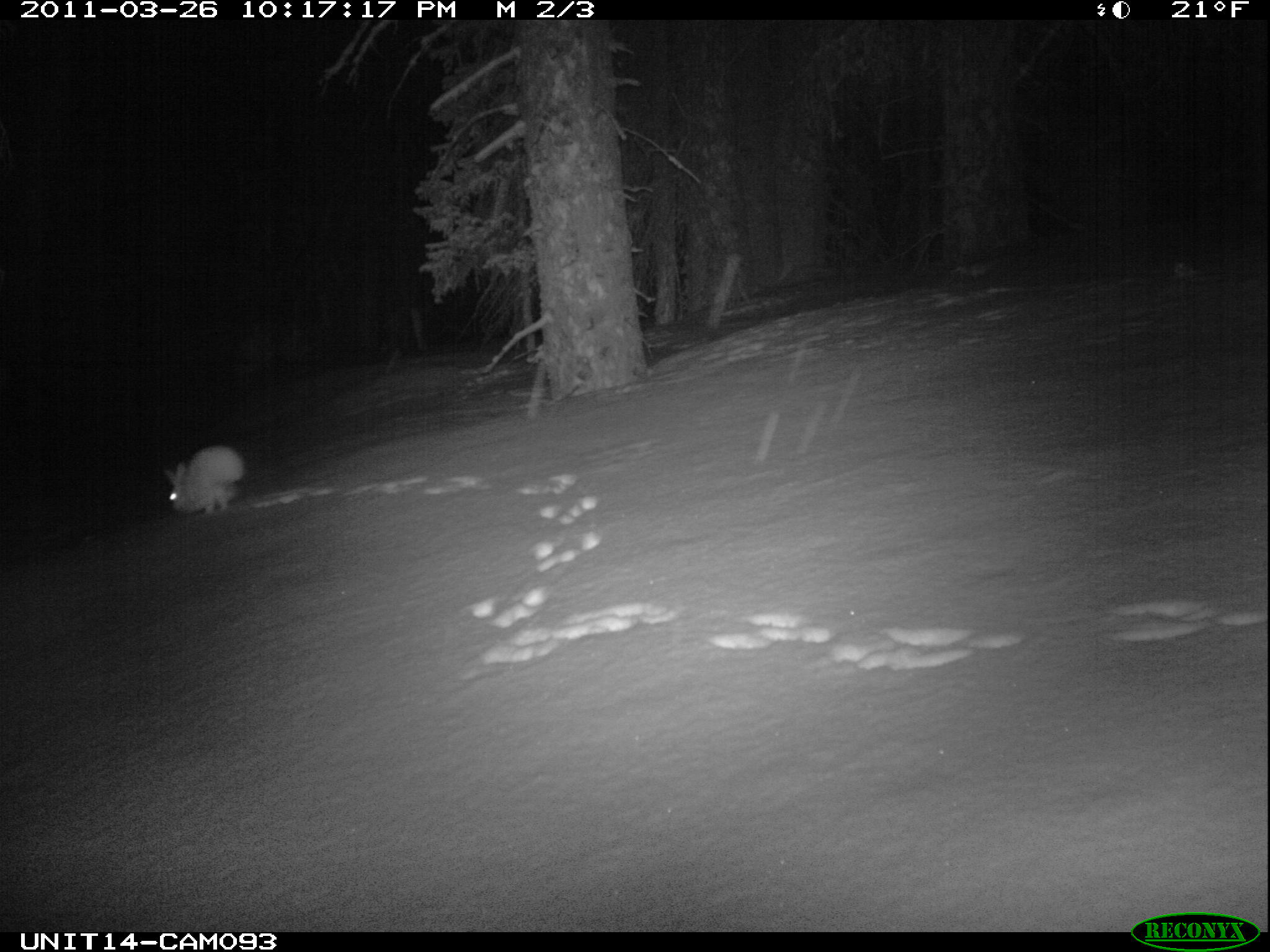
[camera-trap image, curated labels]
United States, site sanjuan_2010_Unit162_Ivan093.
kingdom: Animalia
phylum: Chordata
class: Mammalia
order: Lagomorpha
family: Leporidae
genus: Lepus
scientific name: Lepus americanus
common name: snowshoe hare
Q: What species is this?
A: Lepus americanus (snowshoe hare).